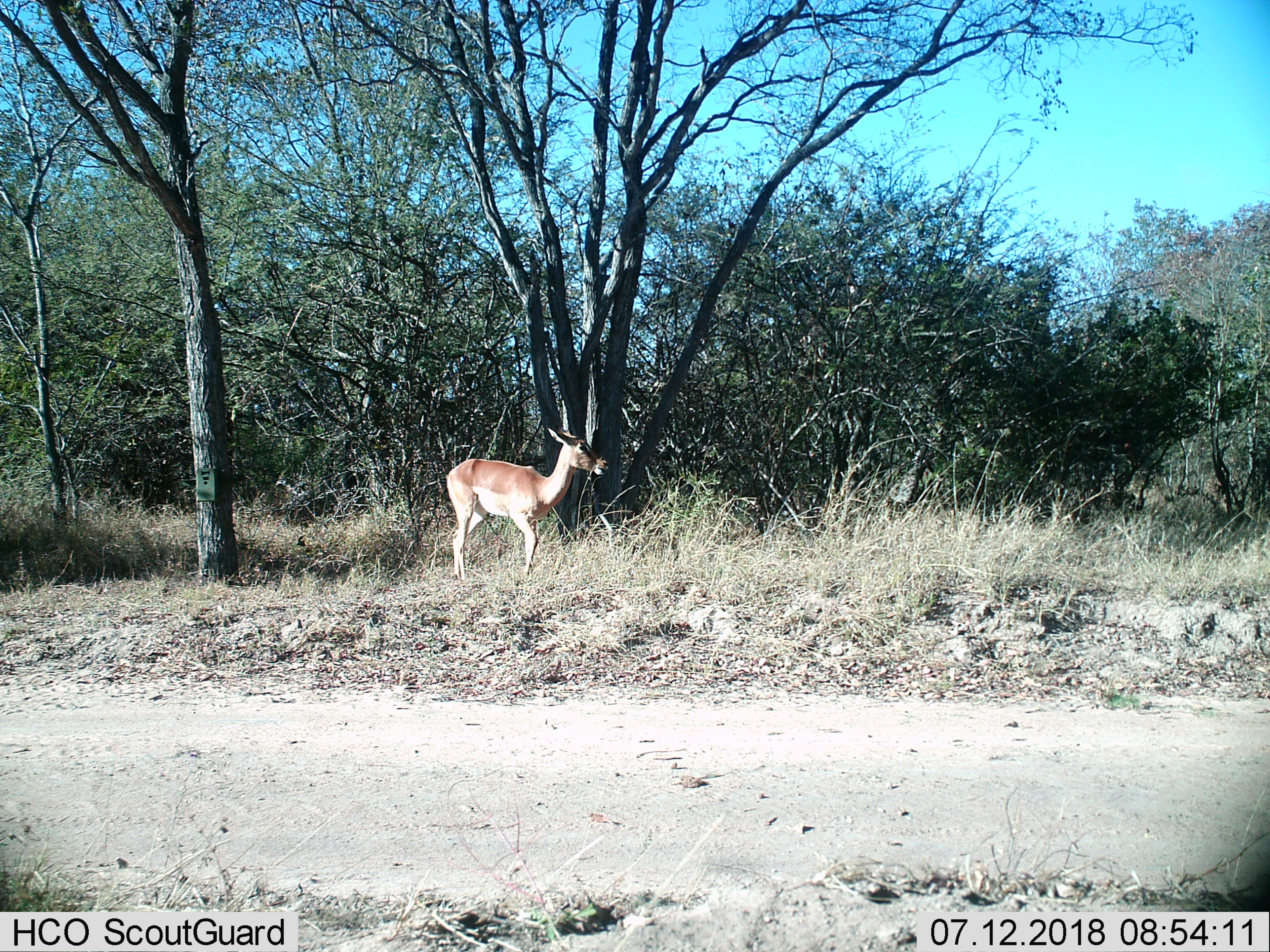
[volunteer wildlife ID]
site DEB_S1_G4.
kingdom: Animalia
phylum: Chordata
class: Mammalia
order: Artiodactyla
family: Bovidae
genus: Aepyceros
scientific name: Aepyceros melampus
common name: impala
Impala (Aepyceros melampus), count 1. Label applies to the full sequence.